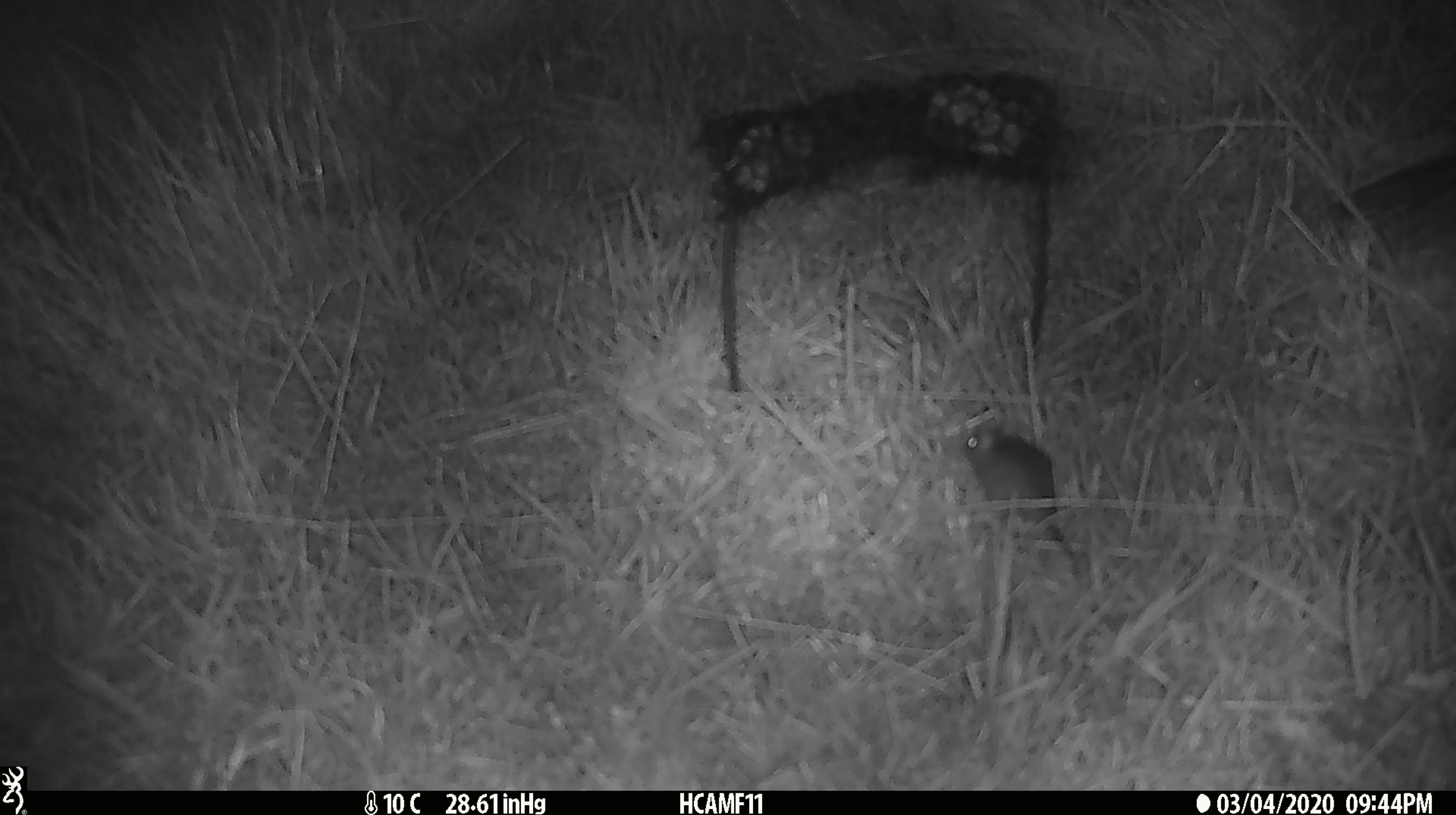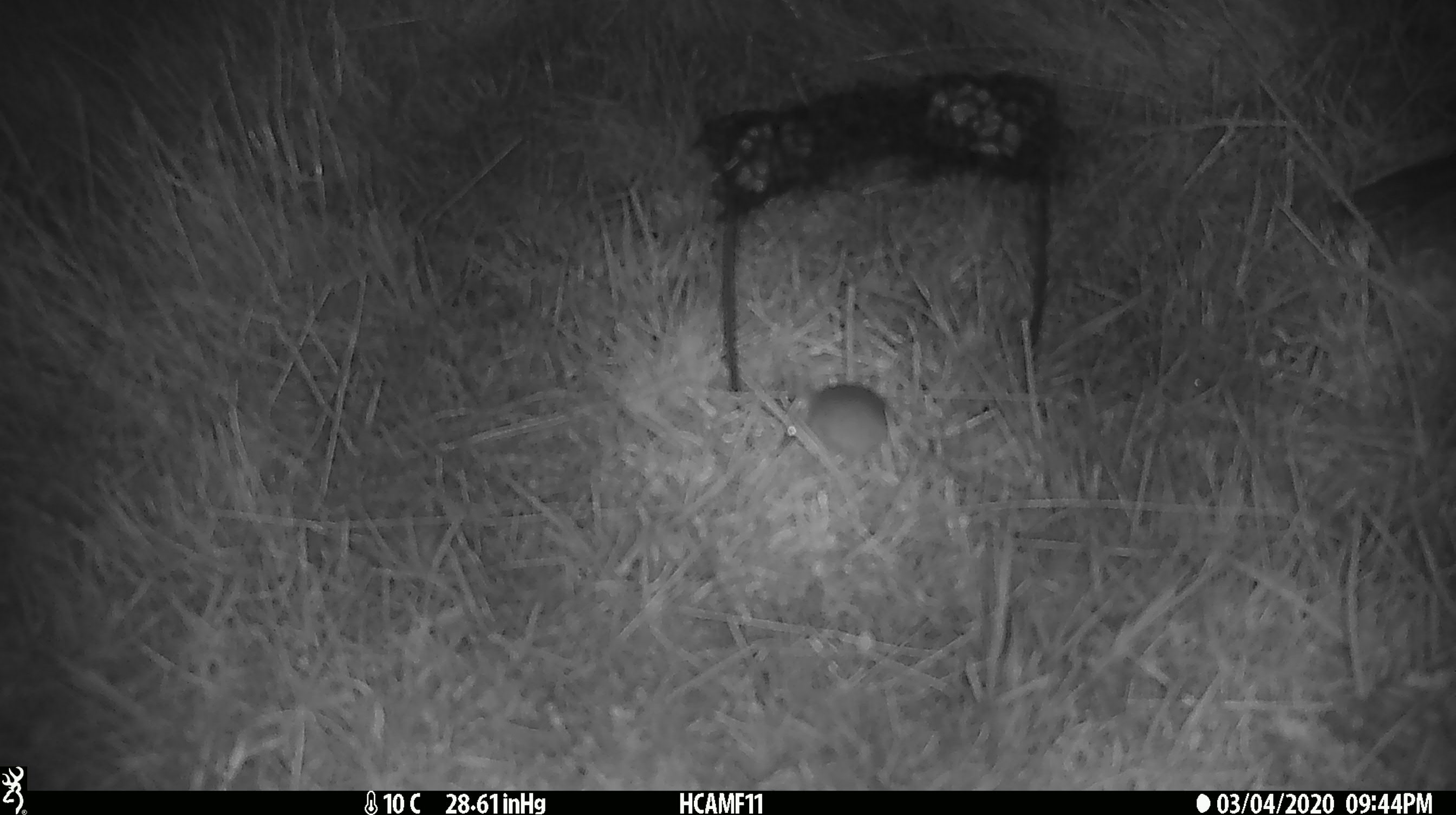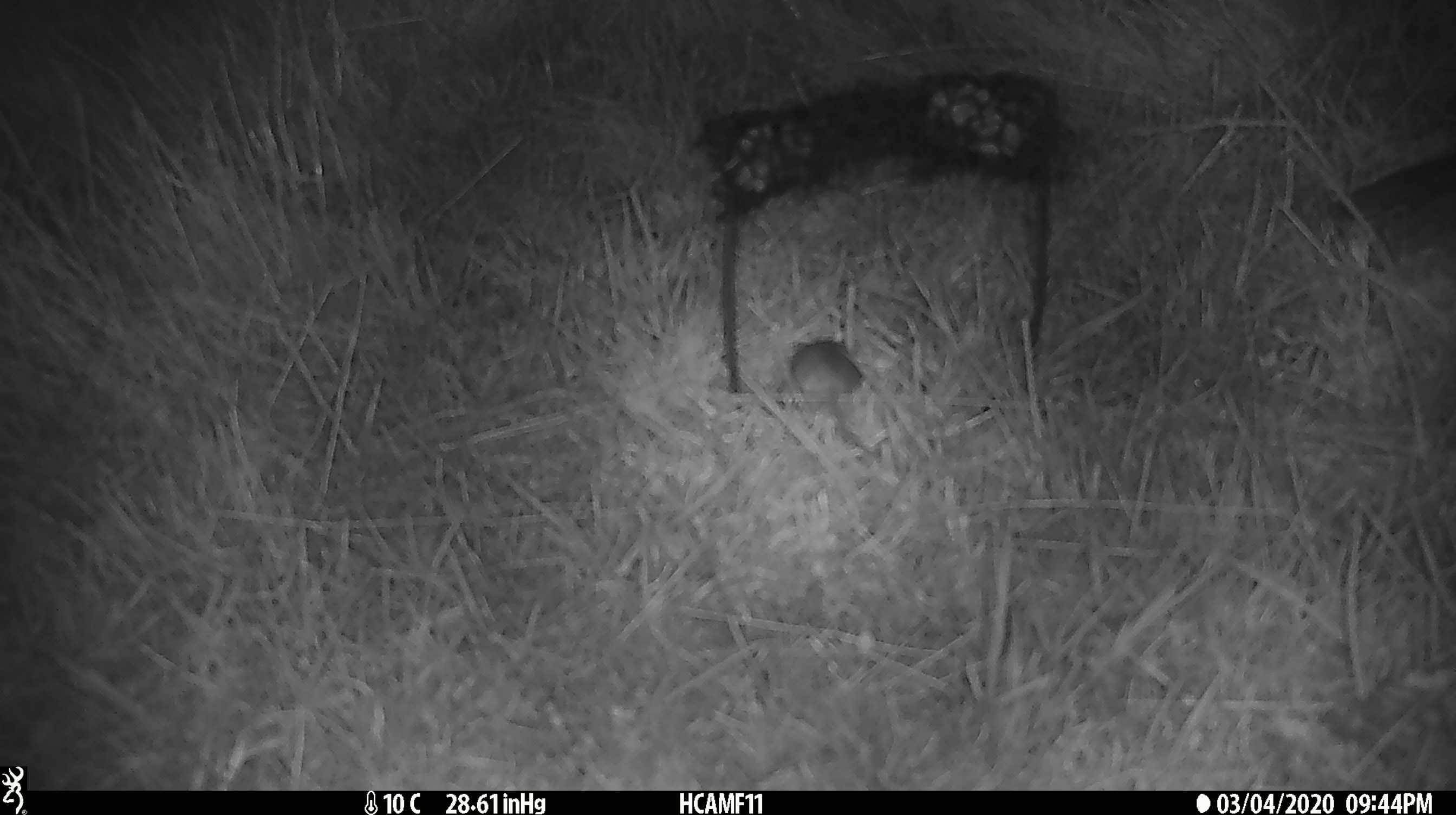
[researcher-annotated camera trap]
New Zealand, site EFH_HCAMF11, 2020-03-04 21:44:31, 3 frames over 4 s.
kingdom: Animalia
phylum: Chordata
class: Mammalia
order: Rodentia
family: Muridae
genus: Mus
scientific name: Mus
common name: mouse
Mouse (Mus).